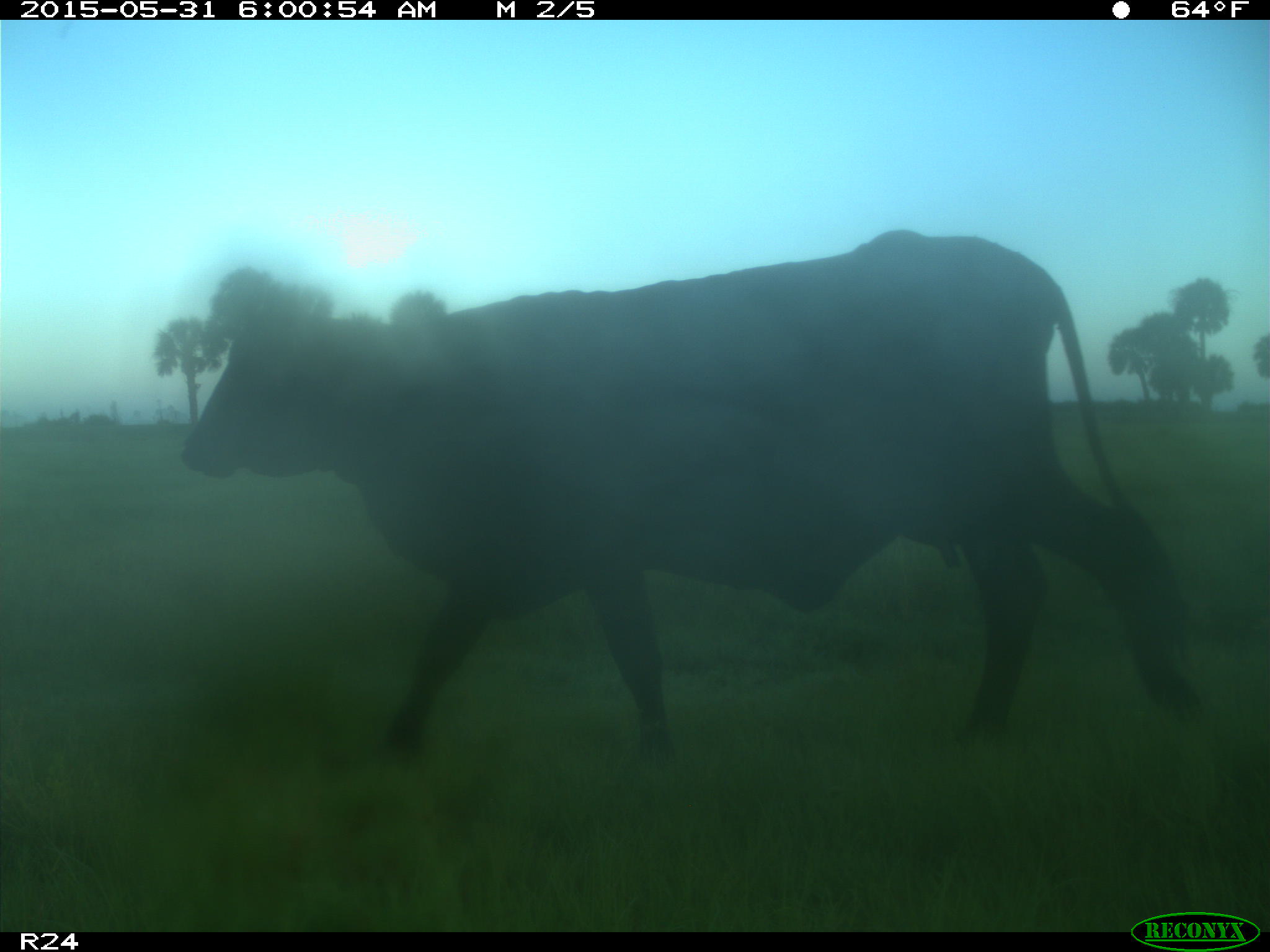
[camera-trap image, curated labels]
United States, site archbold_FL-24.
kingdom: Animalia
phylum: Chordata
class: Mammalia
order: Artiodactyla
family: Cervidae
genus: Odocoileus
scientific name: Odocoileus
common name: deer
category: unidentified deer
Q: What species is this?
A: Unidentified deer (deer) (Odocoileus).